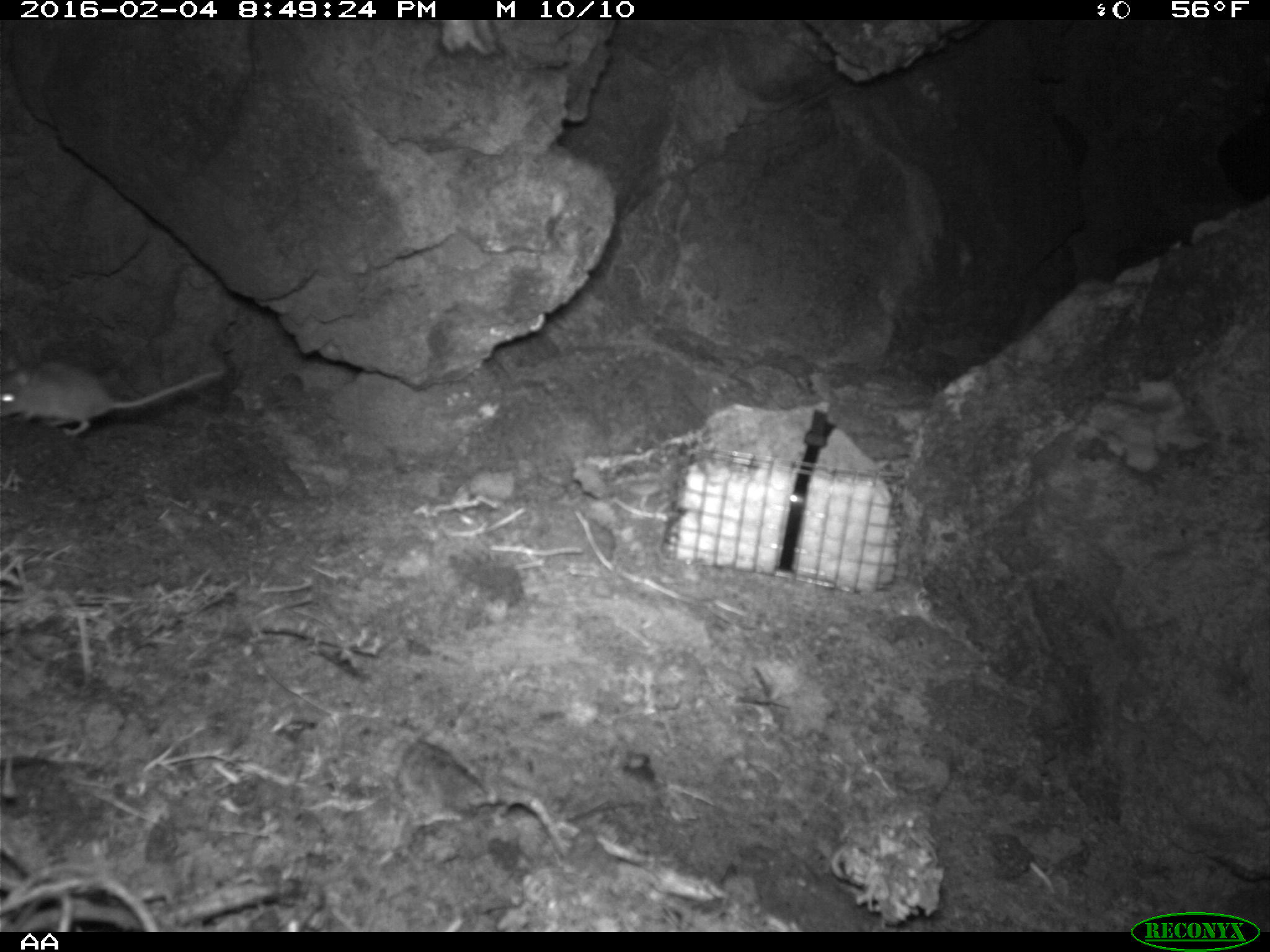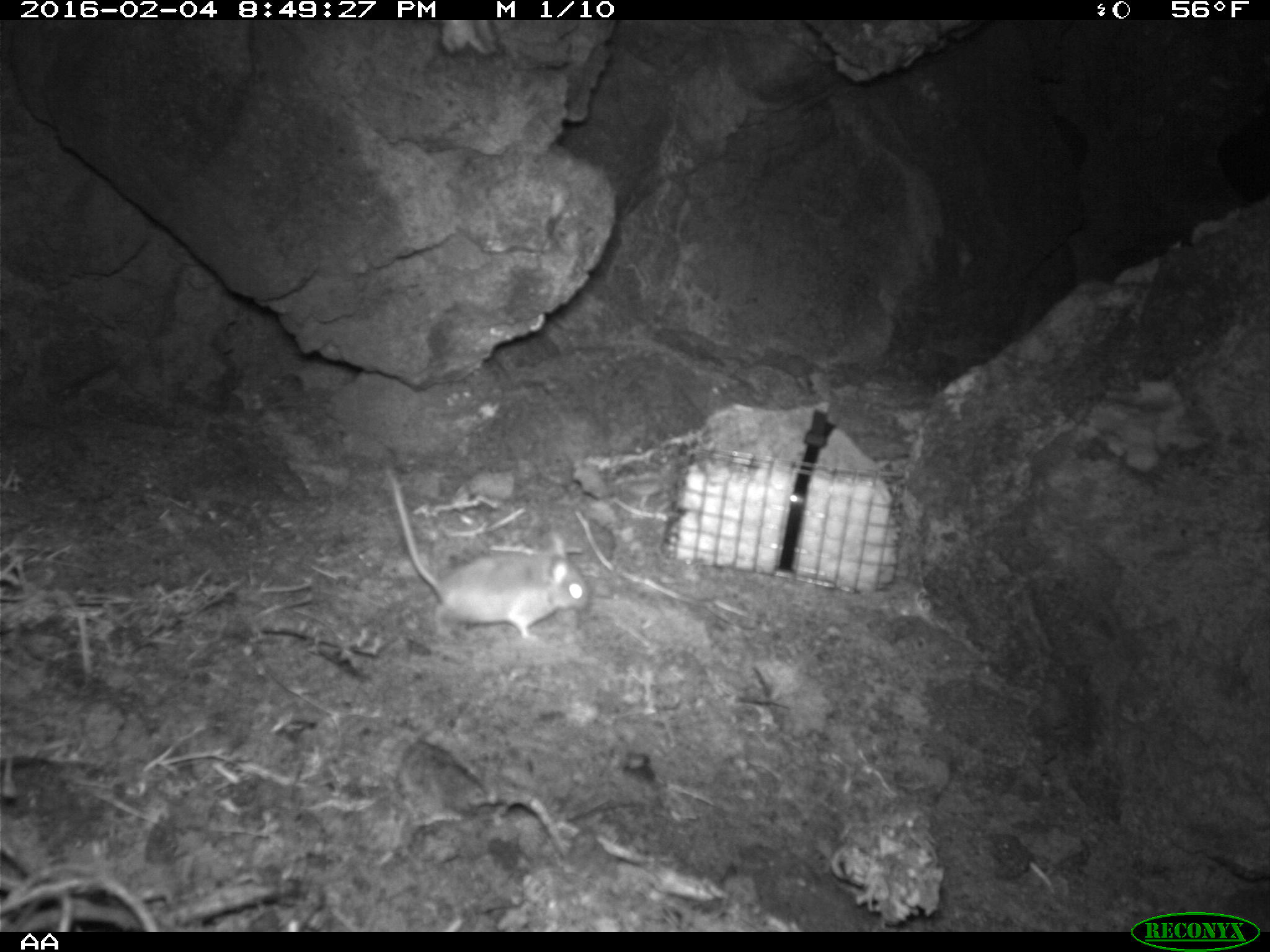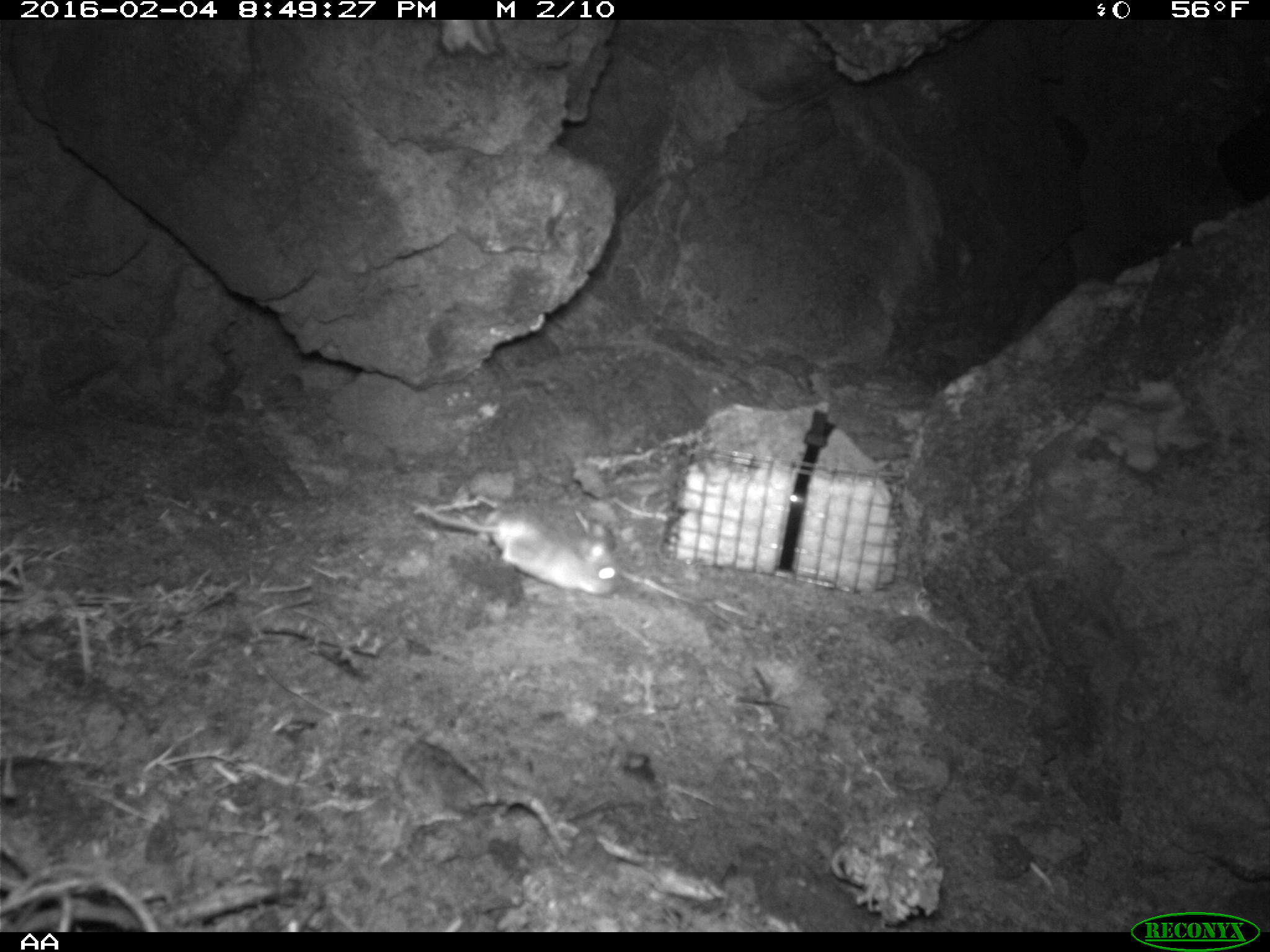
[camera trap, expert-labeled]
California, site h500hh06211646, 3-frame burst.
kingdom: Animalia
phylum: Chordata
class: Mammalia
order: Rodentia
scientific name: Rodentia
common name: rodent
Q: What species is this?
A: Rodent (Rodentia).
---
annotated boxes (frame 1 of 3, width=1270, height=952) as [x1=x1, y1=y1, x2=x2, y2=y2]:
rodent: [x1=0, y1=361, x2=224, y2=436]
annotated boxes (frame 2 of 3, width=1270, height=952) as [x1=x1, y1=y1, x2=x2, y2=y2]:
rodent: [x1=381, y1=464, x2=590, y2=639]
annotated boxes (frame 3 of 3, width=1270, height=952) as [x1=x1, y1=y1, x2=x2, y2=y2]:
rodent: [x1=415, y1=501, x2=617, y2=596]